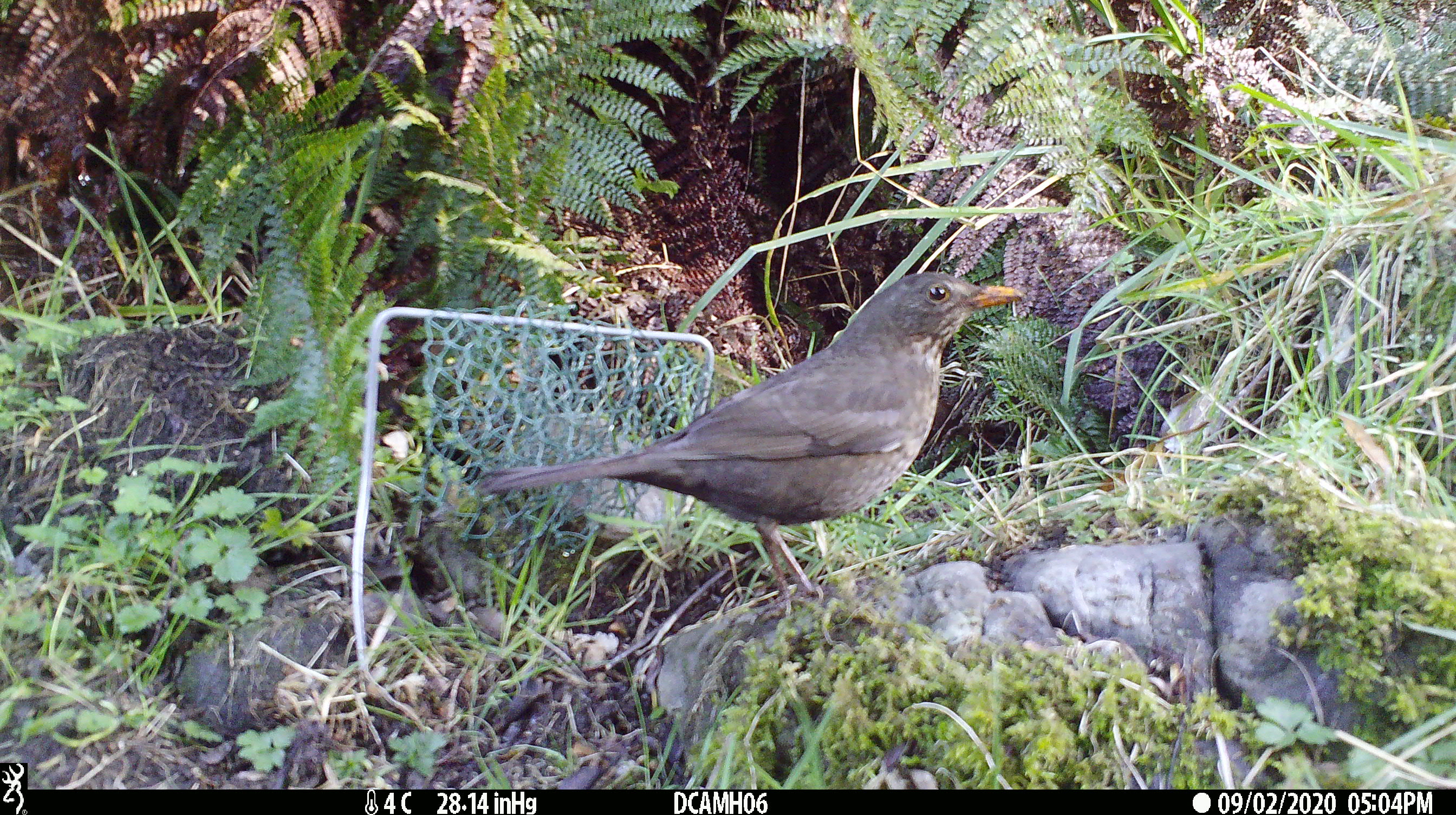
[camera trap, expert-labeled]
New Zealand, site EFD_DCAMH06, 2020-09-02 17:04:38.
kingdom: Animalia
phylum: Chordata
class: Aves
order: Passeriformes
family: Turdidae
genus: Turdus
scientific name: Turdus merula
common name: eurasian blackbird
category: blackbird